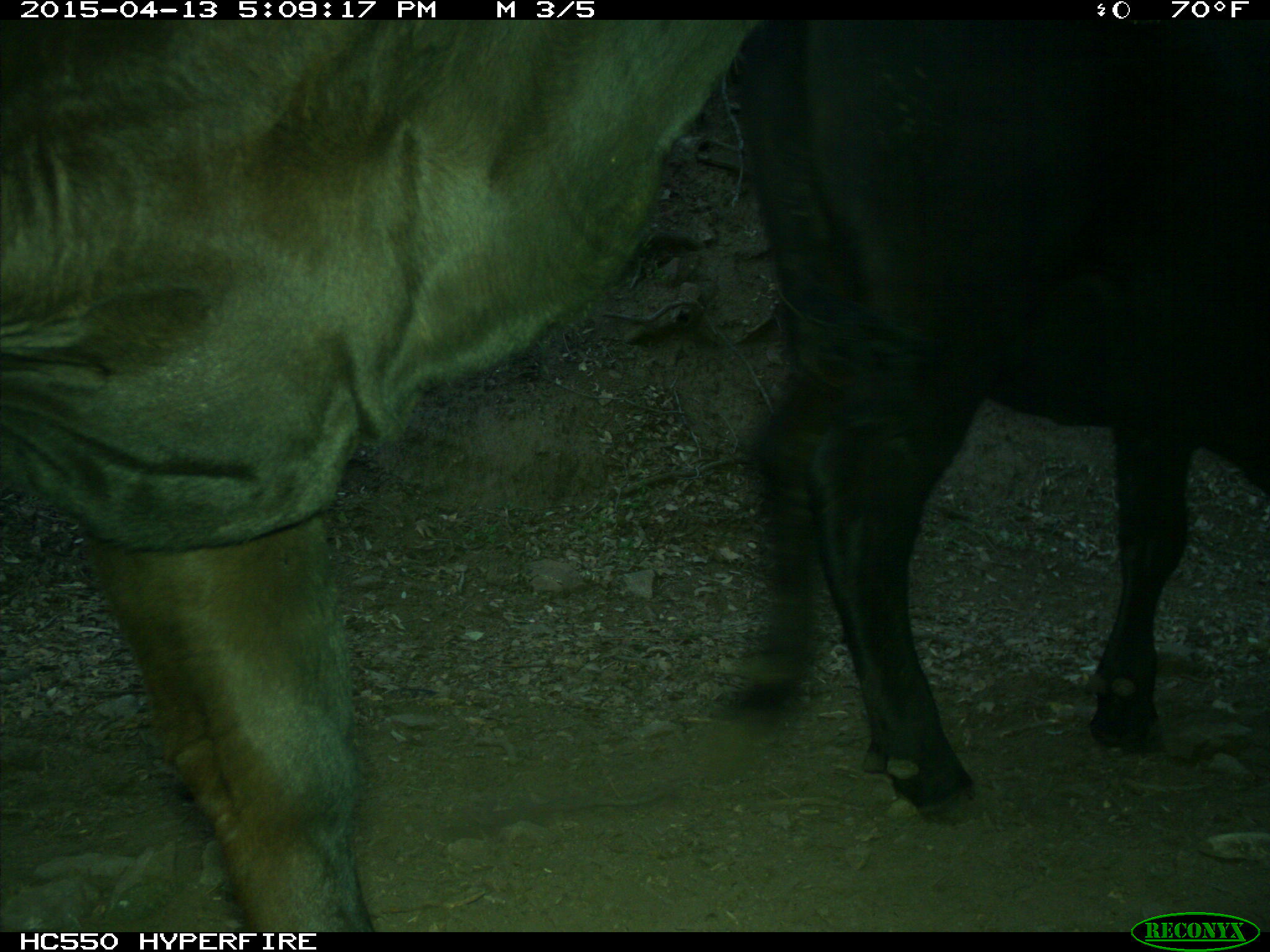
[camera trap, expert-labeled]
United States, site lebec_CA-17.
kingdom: Animalia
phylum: Chordata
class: Mammalia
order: Artiodactyla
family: Bovidae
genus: Bos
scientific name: Bos taurus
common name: domestic cow